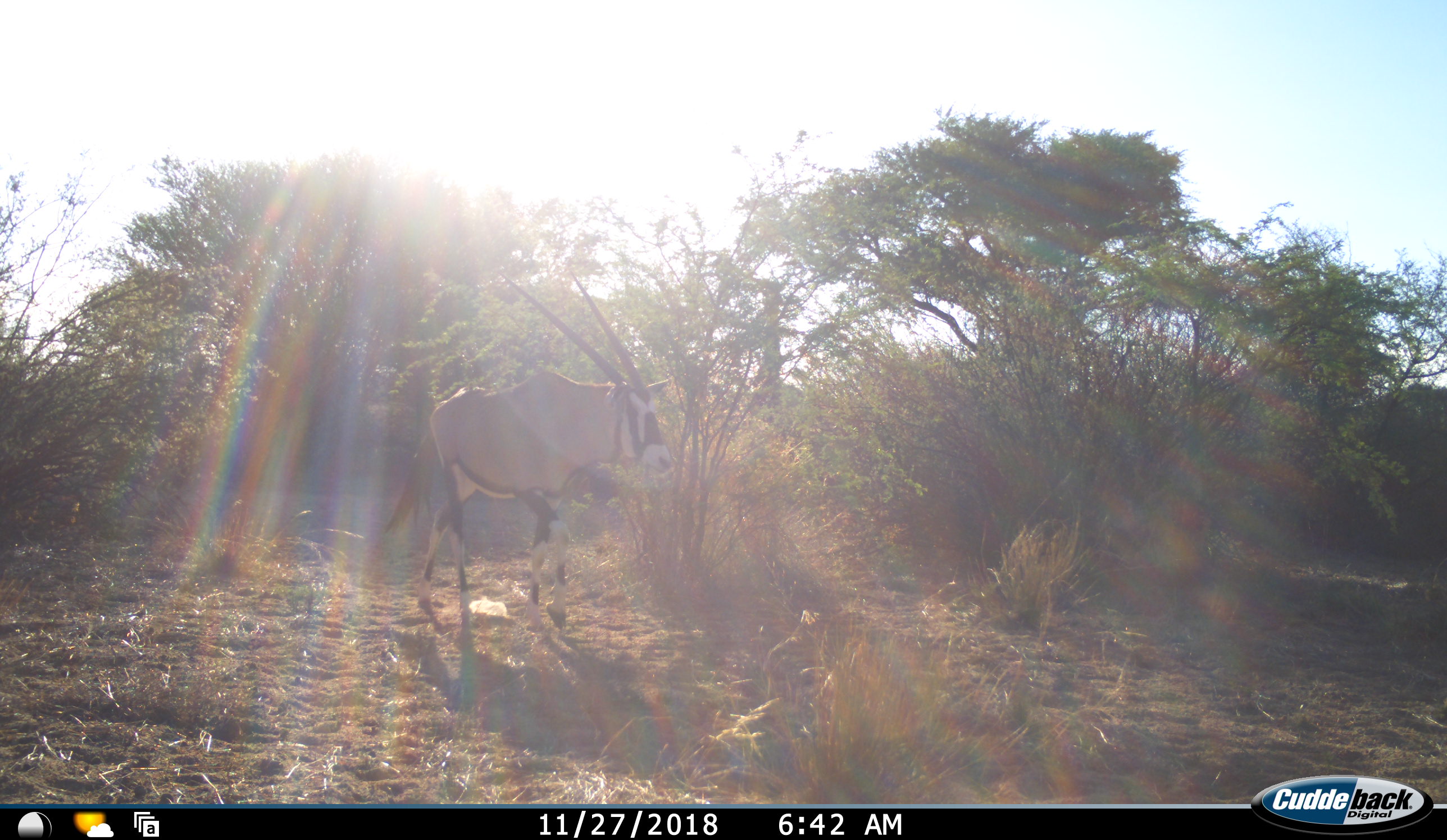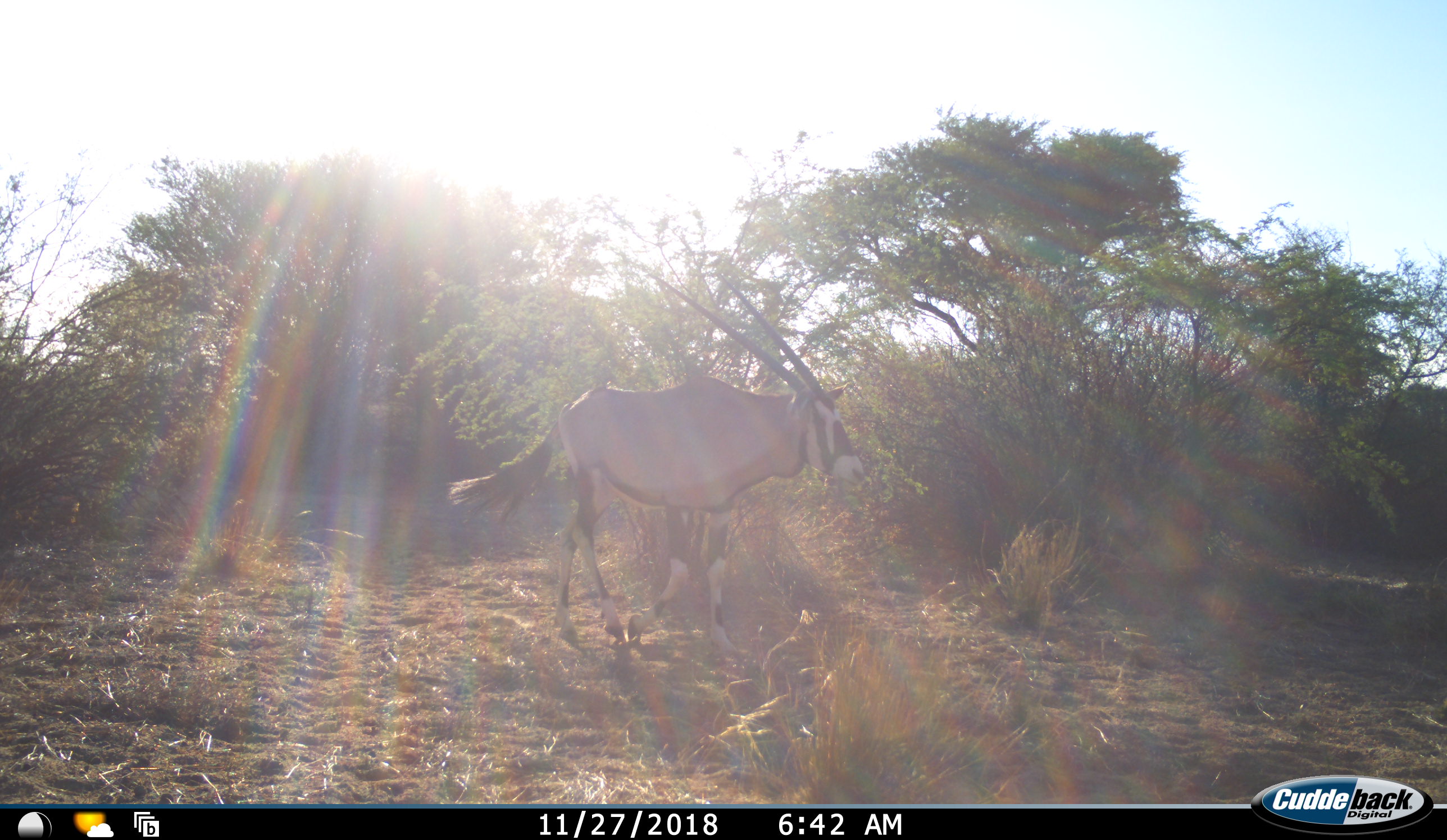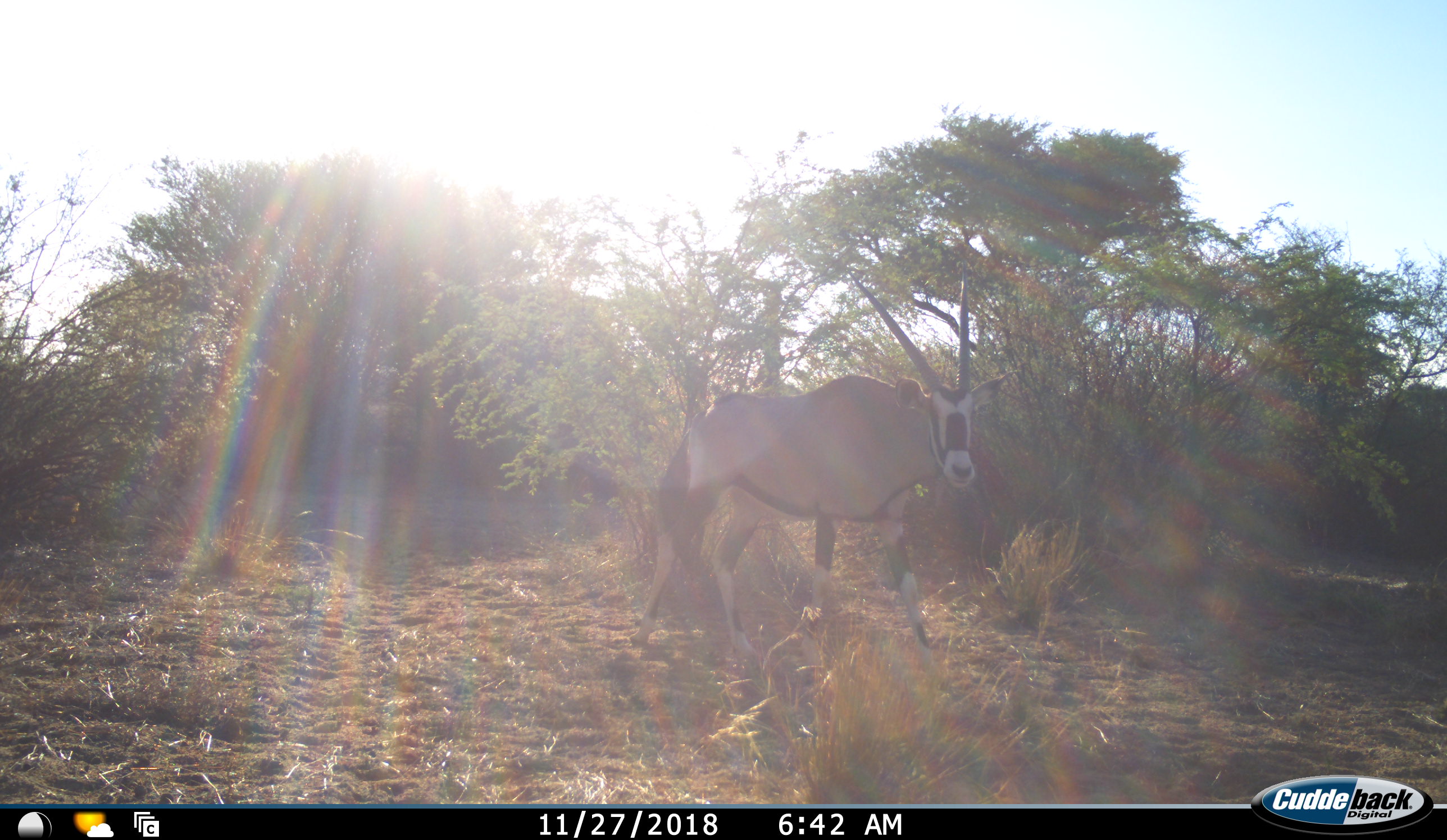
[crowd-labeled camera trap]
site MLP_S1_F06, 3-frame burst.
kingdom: Animalia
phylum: Chordata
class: Mammalia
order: Artiodactyla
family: Bovidae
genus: Oryx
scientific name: Oryx gazella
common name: gemsbok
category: oryx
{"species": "oryx (gemsbok) (Oryx gazella)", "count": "1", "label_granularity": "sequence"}